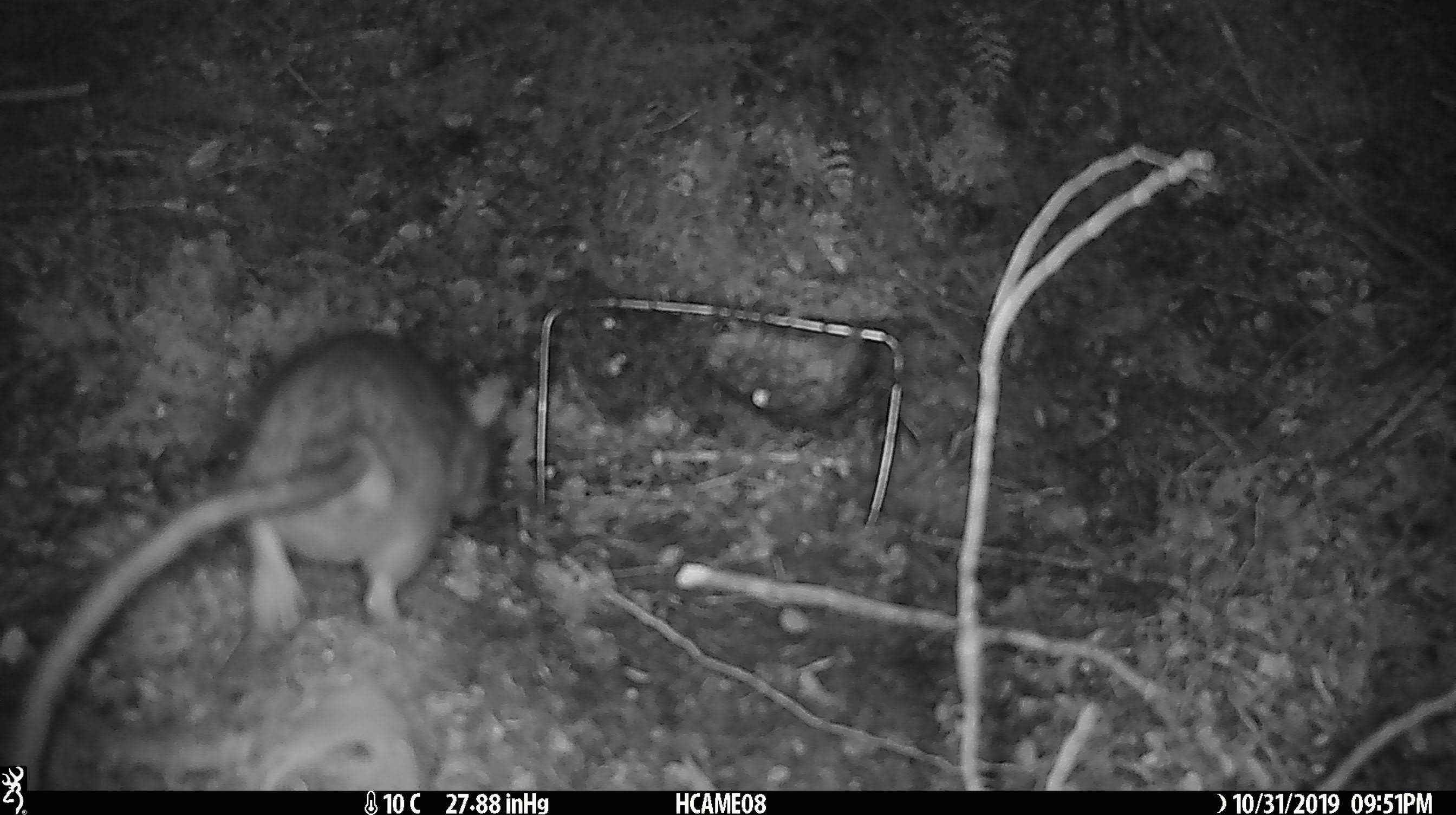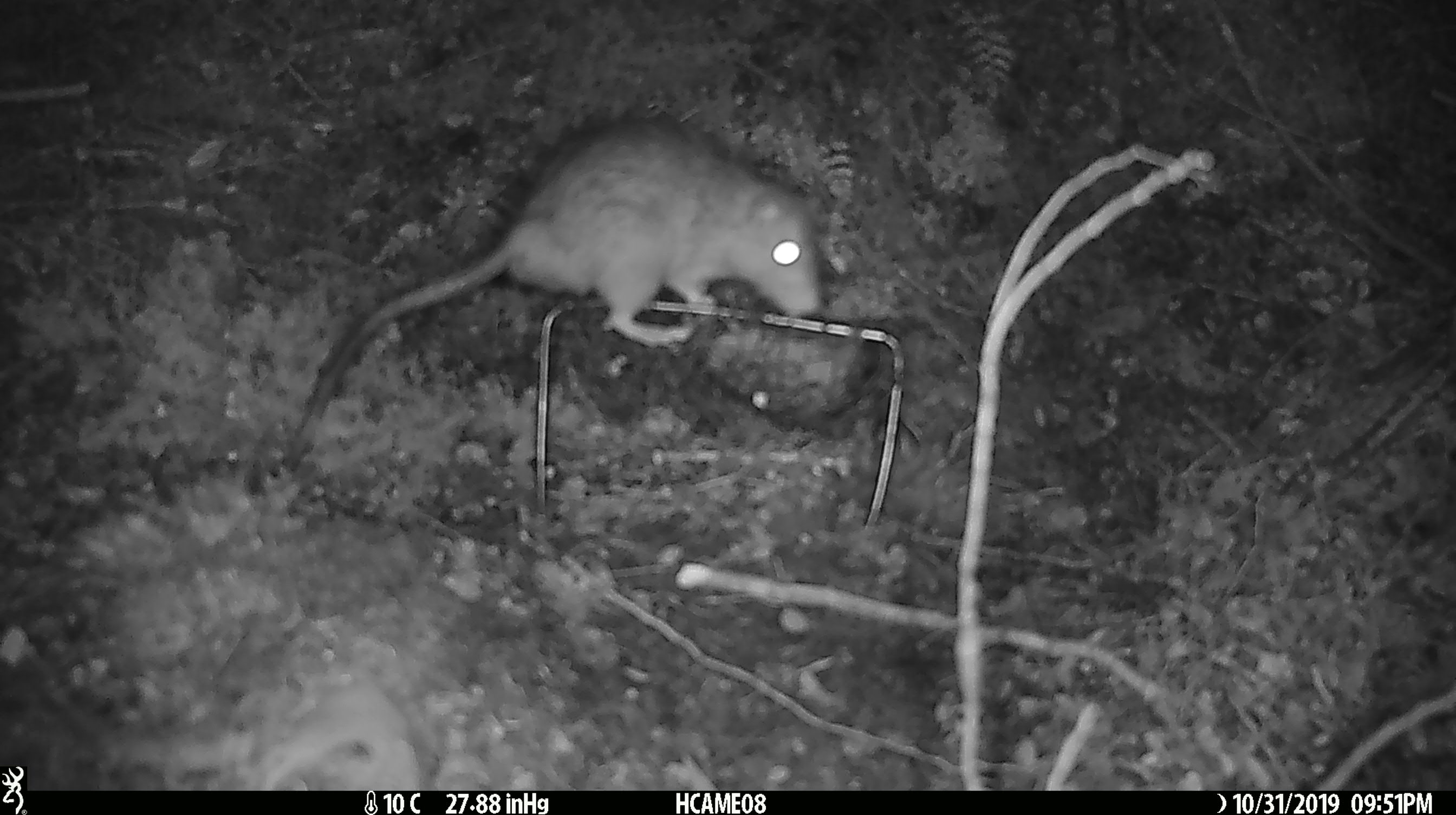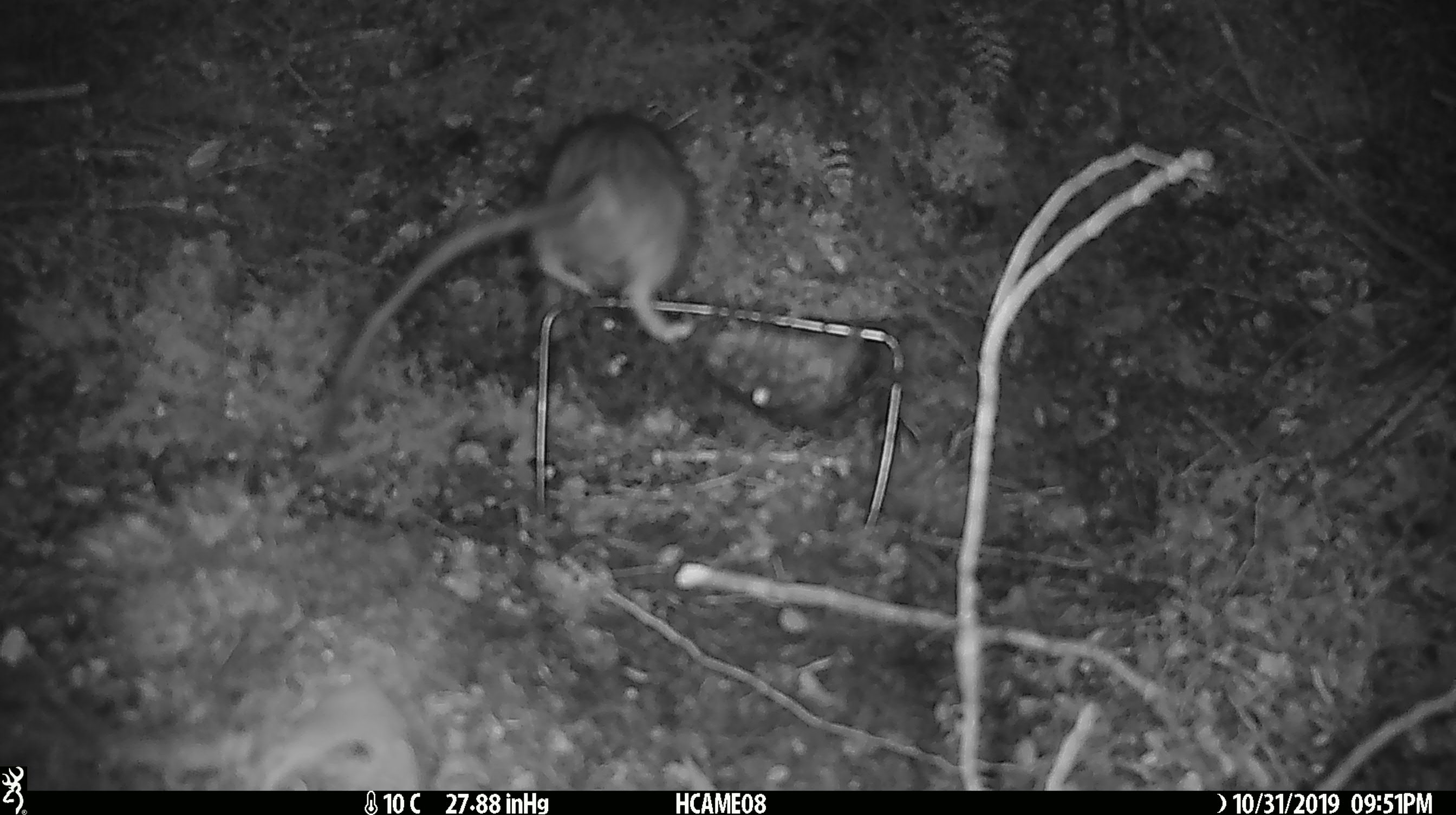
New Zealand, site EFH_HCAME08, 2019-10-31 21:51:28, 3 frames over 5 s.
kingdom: Animalia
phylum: Chordata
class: Mammalia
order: Rodentia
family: Muridae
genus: Rattus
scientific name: Rattus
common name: rat